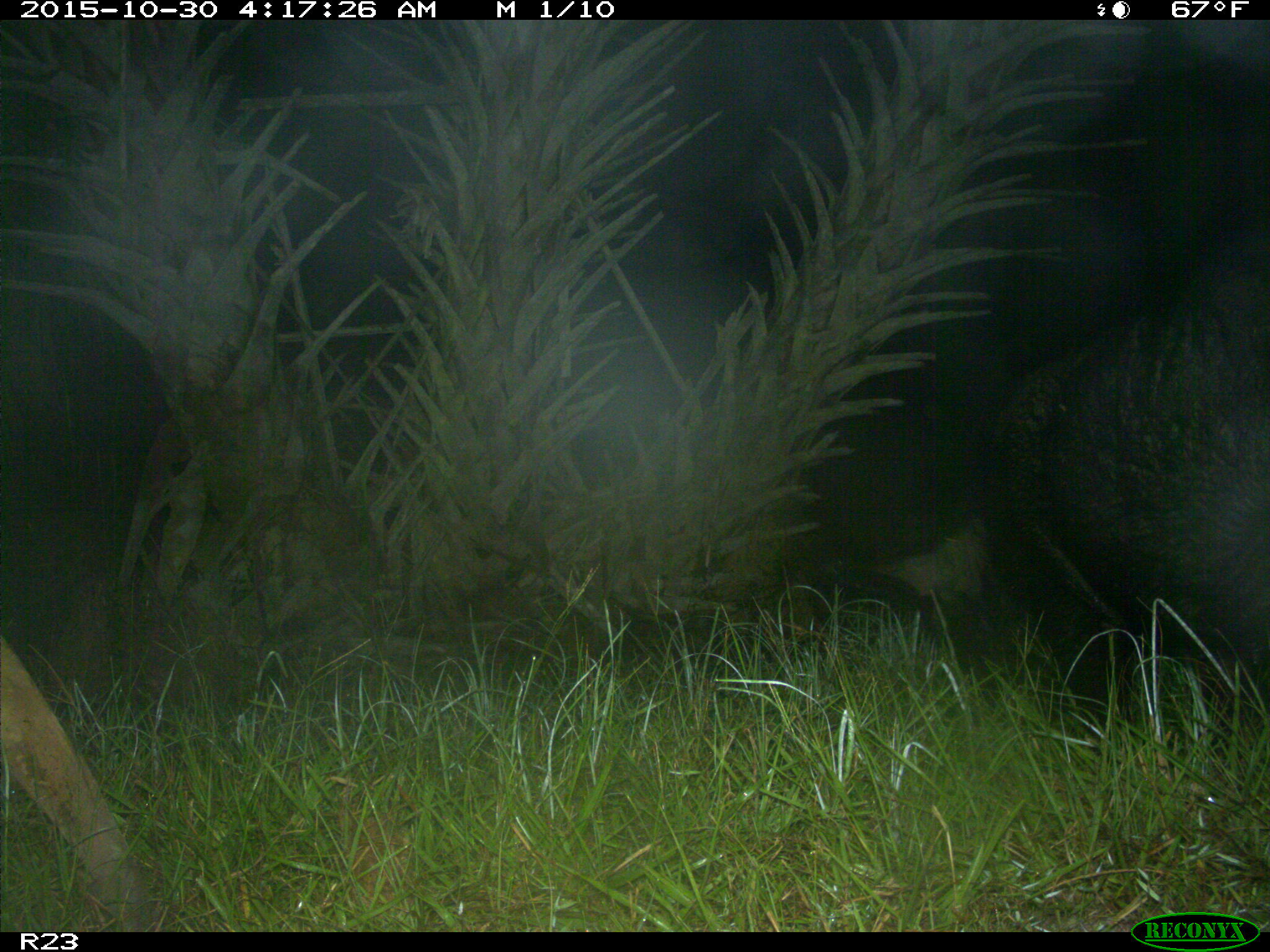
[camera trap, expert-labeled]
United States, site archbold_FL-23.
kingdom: Animalia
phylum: Chordata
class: Mammalia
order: Artiodactyla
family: Suidae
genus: Sus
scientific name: Sus scrofa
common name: wild boar